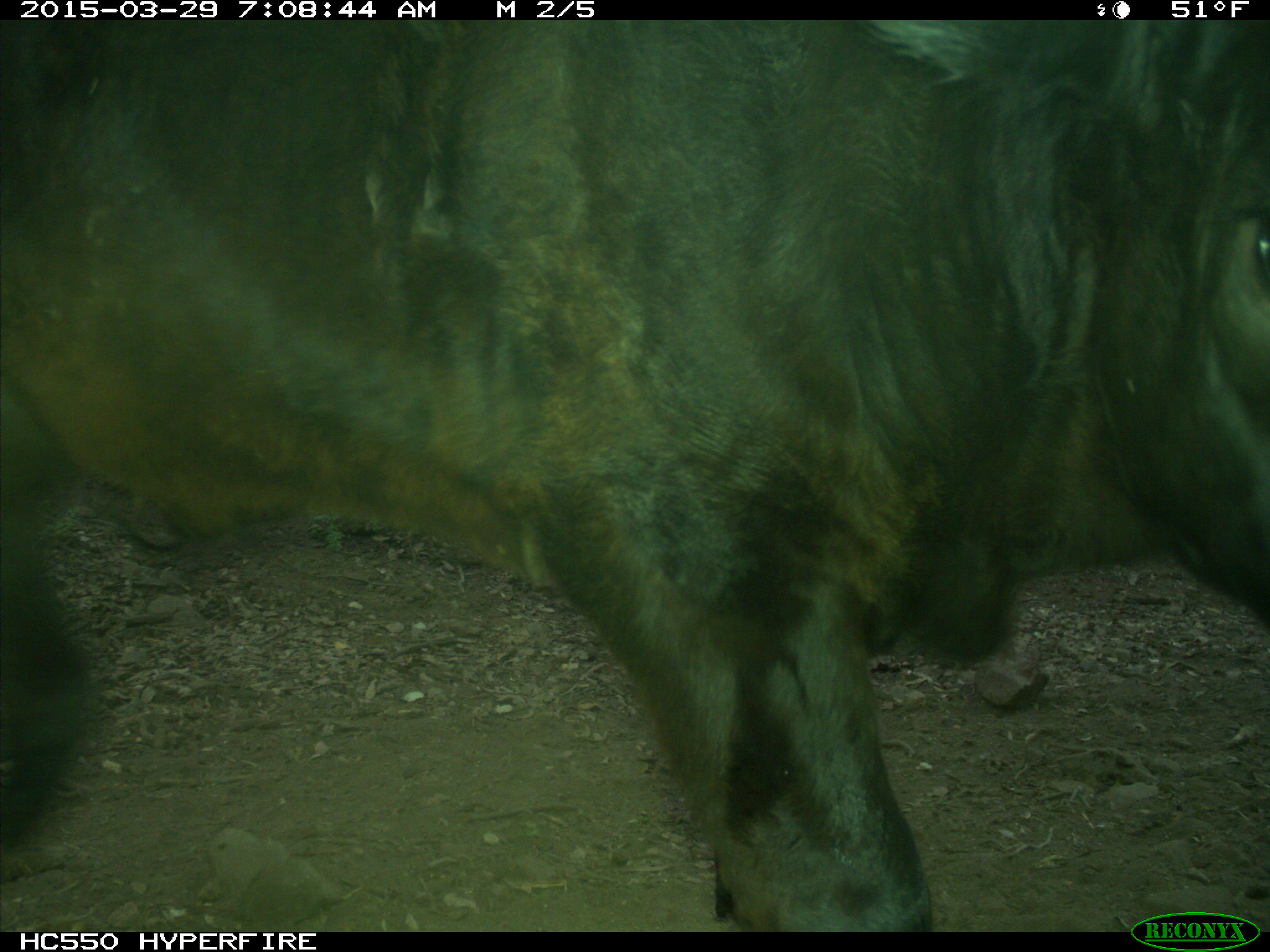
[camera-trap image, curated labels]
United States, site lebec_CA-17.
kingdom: Animalia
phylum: Chordata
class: Mammalia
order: Artiodactyla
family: Bovidae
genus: Bos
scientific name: Bos taurus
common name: domestic cow